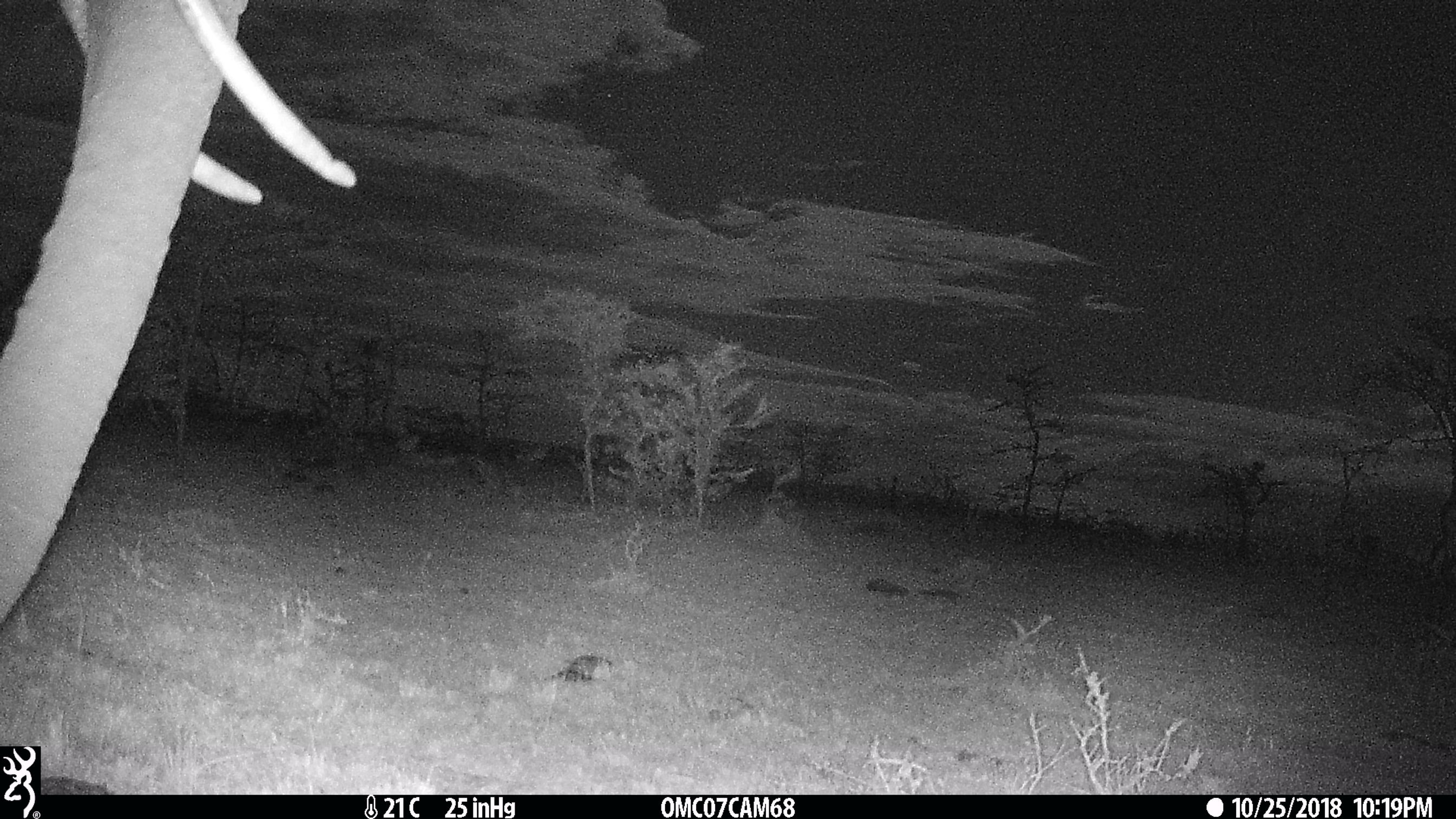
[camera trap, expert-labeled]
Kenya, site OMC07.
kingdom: Animalia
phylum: Chordata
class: Mammalia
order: Proboscidea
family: Elephantidae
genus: Loxodonta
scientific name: Loxodonta africana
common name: elephant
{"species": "elephant (Loxodonta africana)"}